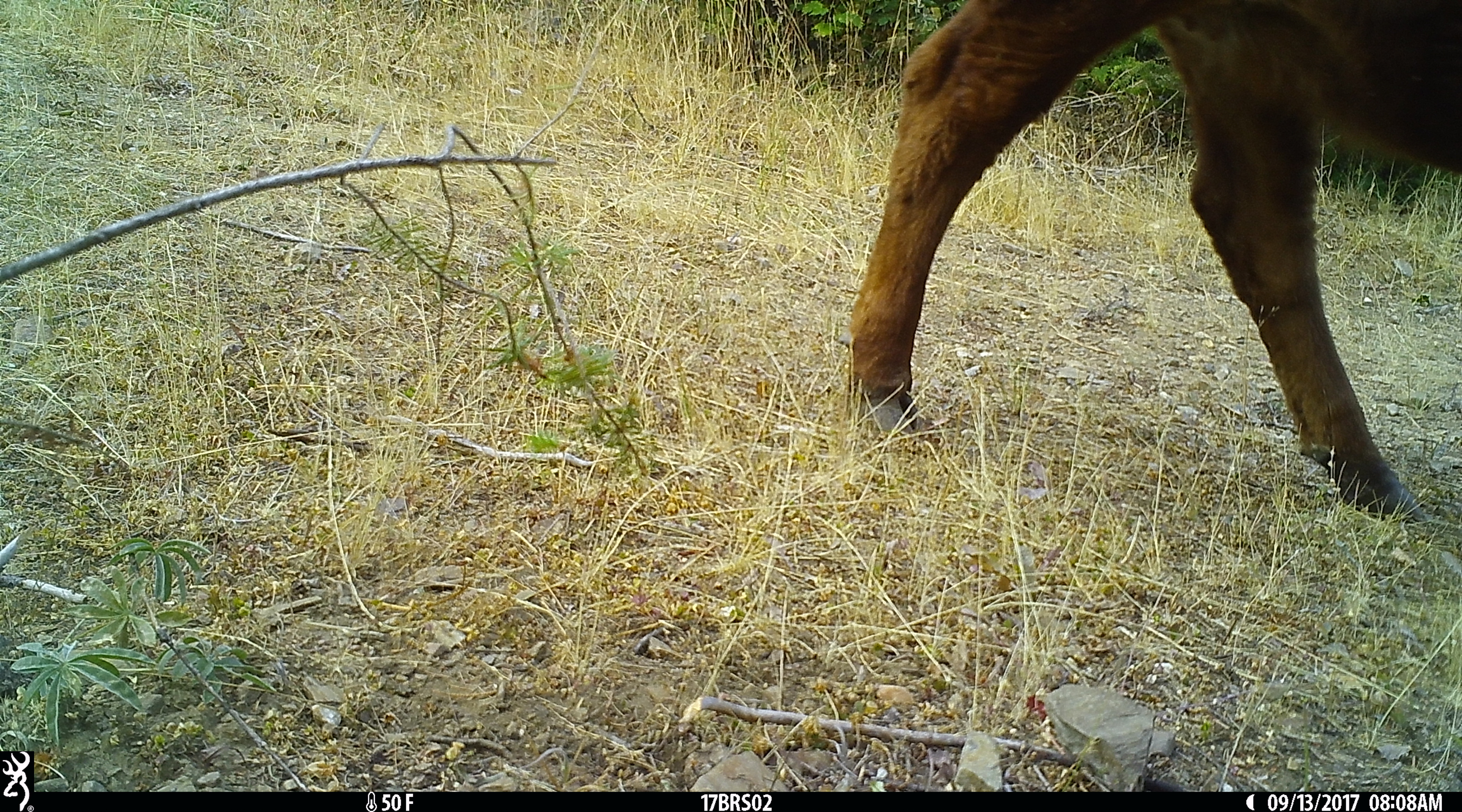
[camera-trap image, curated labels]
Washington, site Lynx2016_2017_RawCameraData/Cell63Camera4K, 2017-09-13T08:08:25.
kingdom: Animalia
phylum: Chordata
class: Mammalia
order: Artiodactyla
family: Bovidae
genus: Bos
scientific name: Bos taurus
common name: domestic cattle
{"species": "domestic cattle (Bos taurus)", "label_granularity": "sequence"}